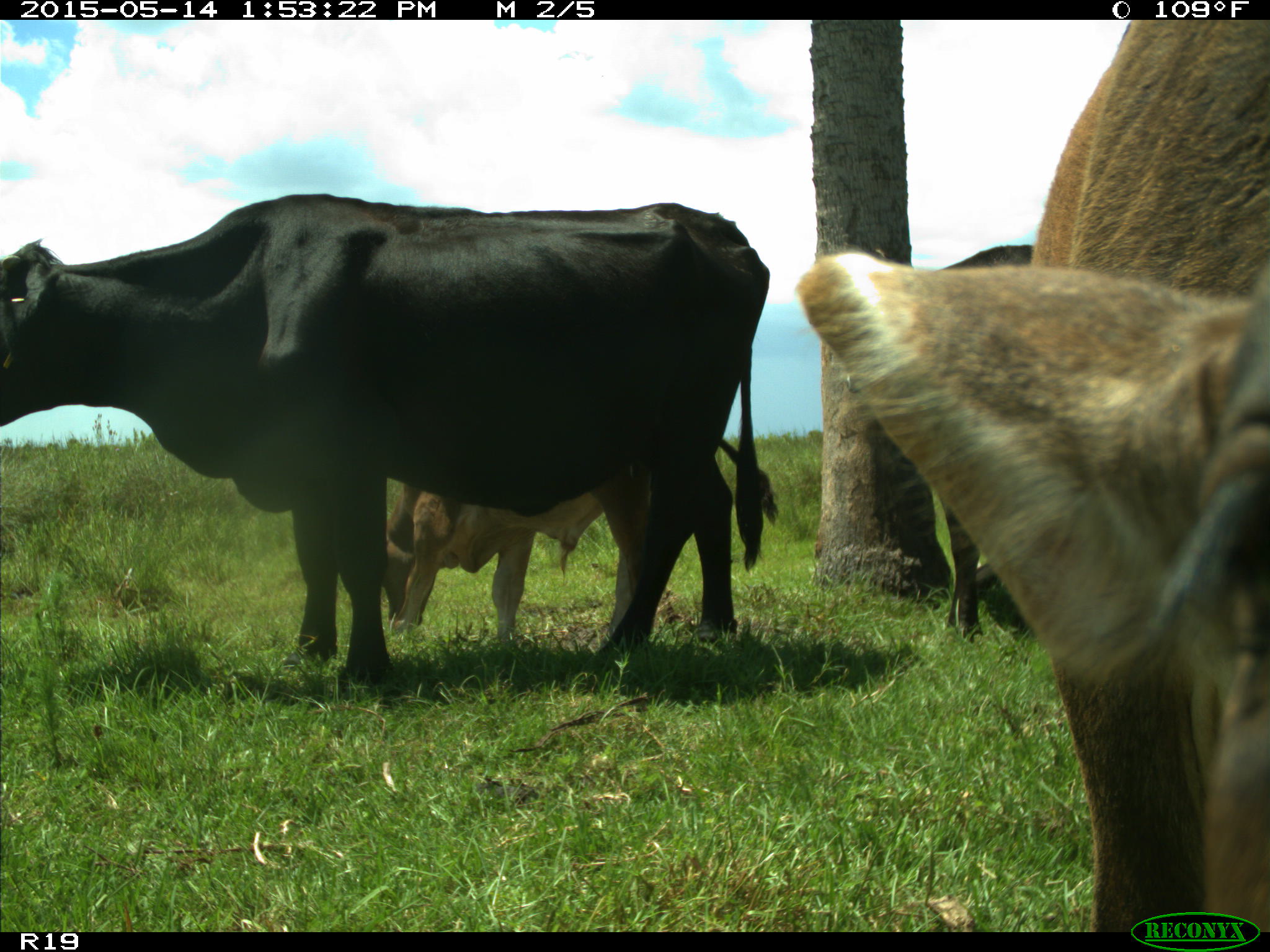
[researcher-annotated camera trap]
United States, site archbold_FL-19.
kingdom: Animalia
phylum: Chordata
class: Mammalia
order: Artiodactyla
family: Bovidae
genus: Bos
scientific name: Bos taurus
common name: domestic cow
Bos taurus (domestic cow).